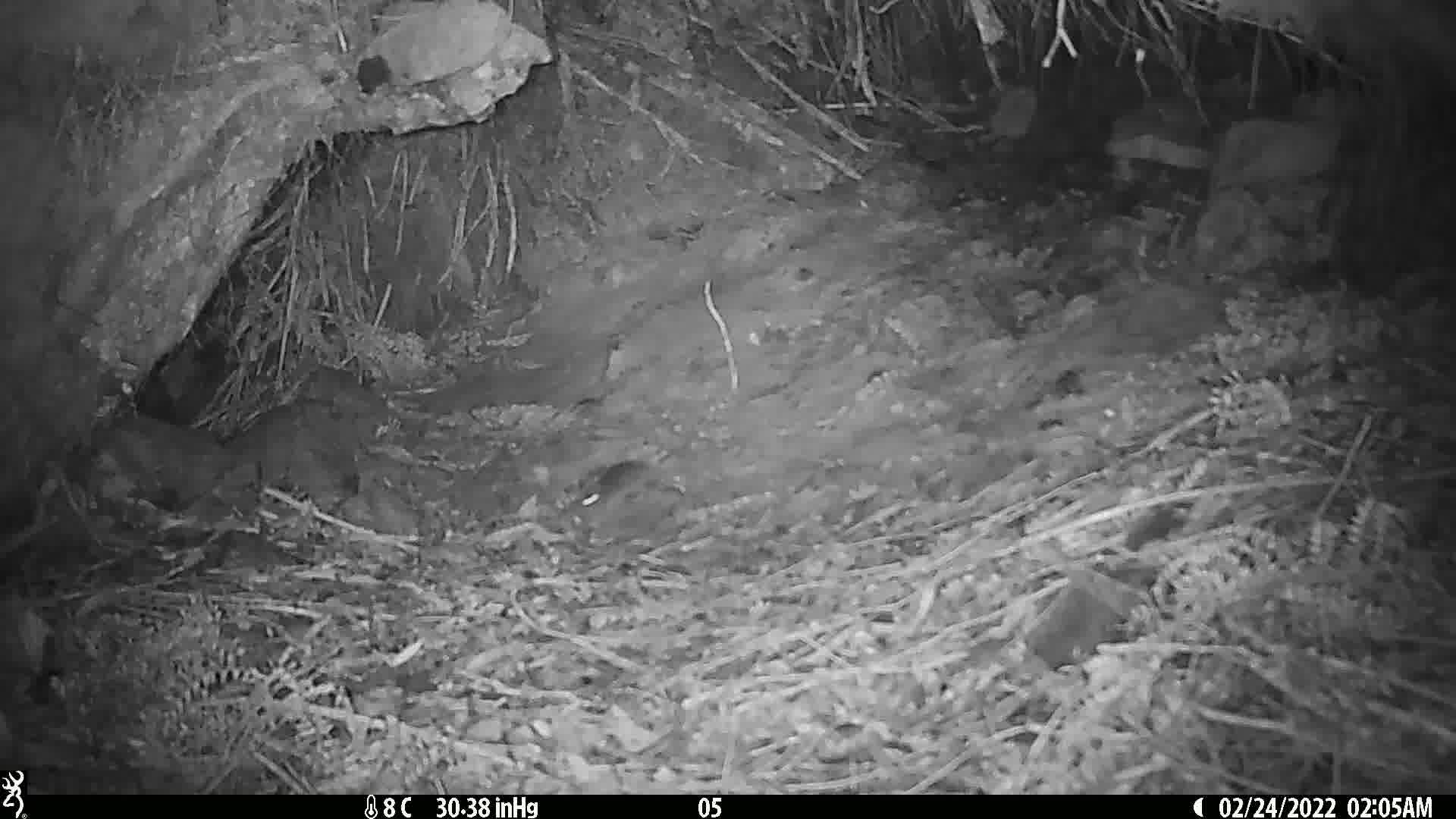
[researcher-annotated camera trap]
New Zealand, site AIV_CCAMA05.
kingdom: Animalia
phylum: Chordata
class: Mammalia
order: Rodentia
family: Muridae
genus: Mus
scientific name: Mus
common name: mouse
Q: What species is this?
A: Mouse (Mus).